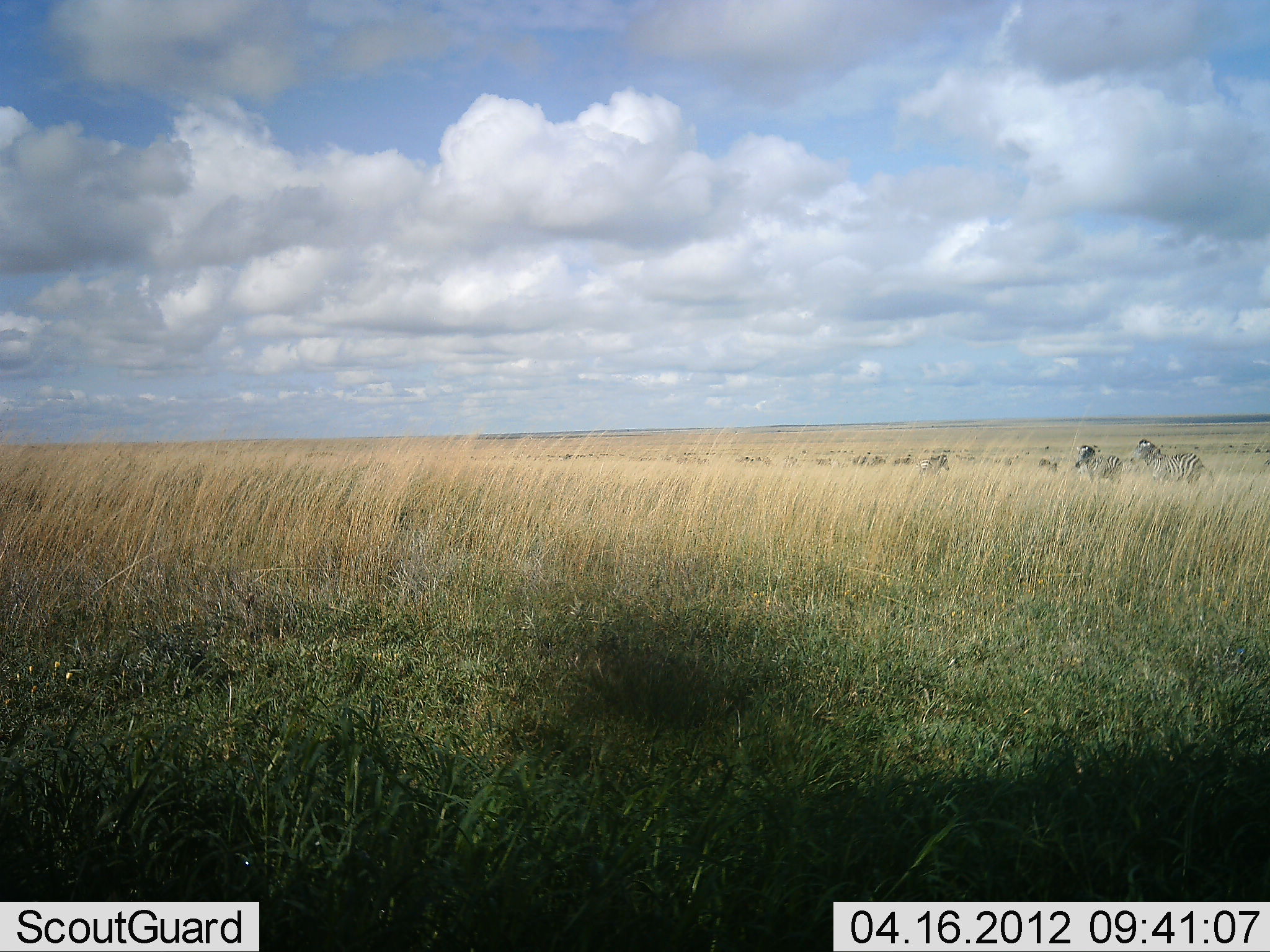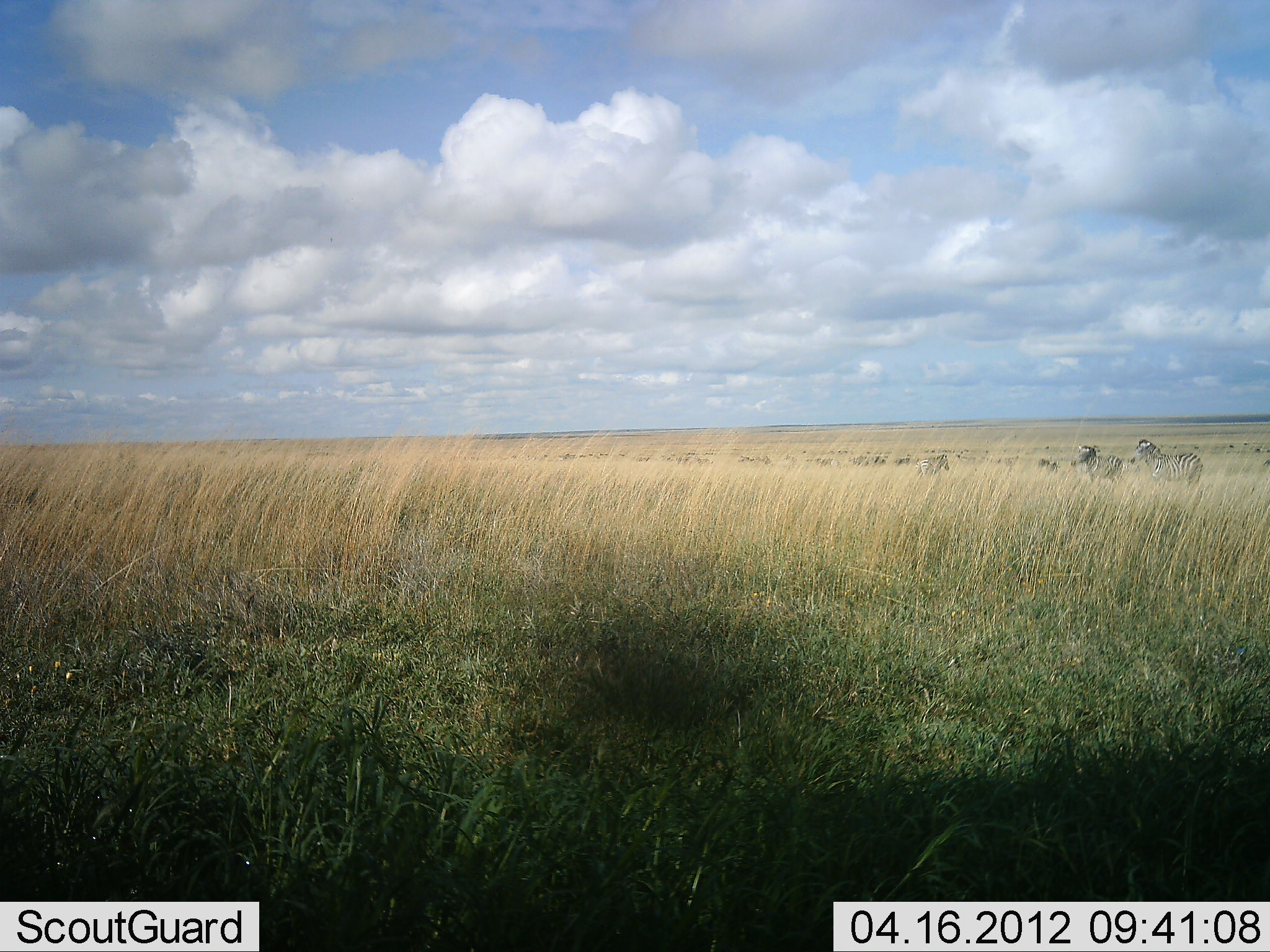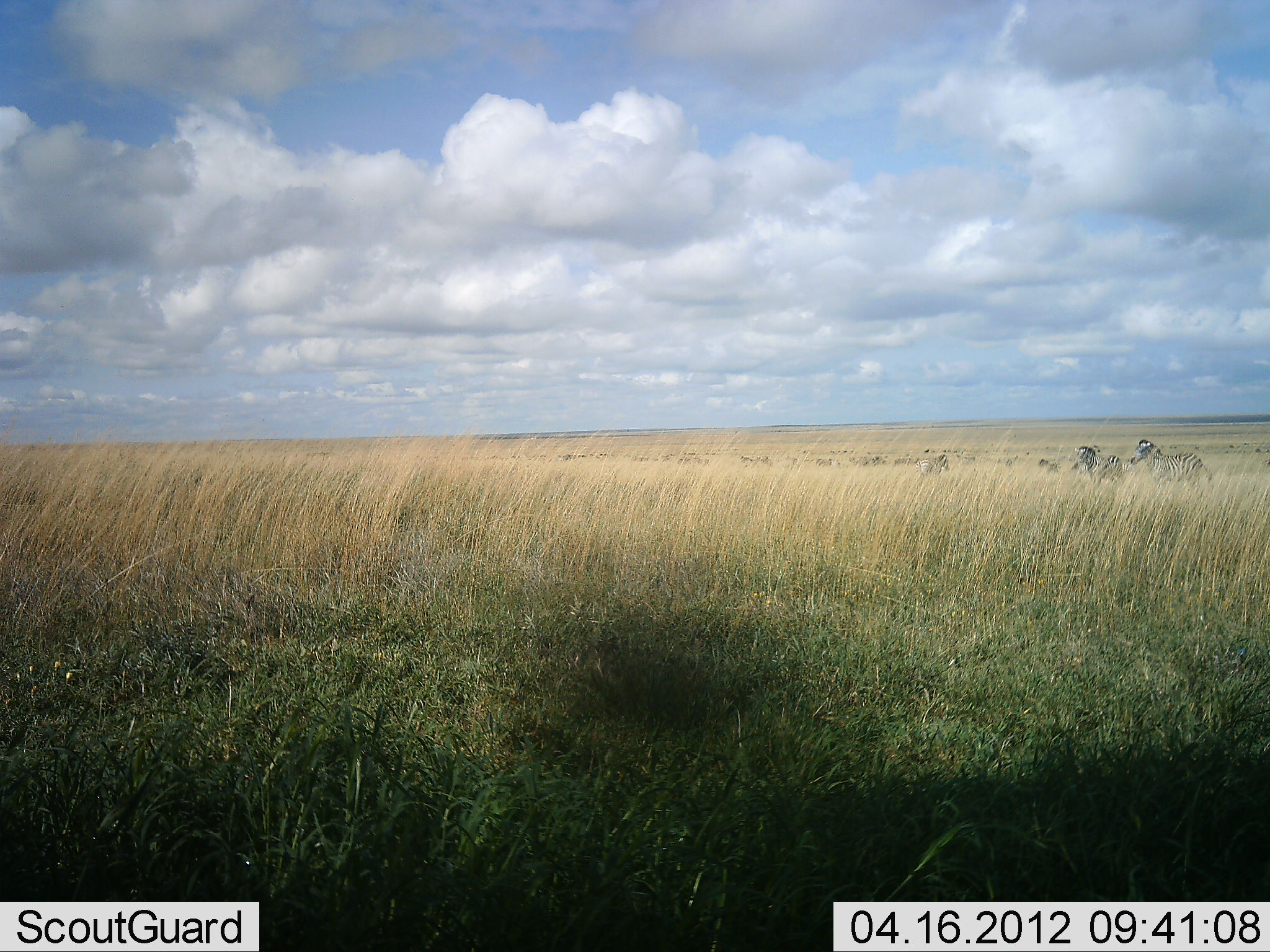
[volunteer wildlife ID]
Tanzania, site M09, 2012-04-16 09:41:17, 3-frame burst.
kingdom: Animalia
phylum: Chordata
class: Mammalia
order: Perissodactyla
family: Equidae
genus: Equus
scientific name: Equus quagga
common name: plains zebra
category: zebra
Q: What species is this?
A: Zebra (plains zebra) (Equus quagga).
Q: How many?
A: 3.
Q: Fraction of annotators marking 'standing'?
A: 86%.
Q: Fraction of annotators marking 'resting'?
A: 3%.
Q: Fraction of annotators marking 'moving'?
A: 10%.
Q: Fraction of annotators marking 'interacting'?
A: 3%.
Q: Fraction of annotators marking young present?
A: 0%.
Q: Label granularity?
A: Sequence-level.